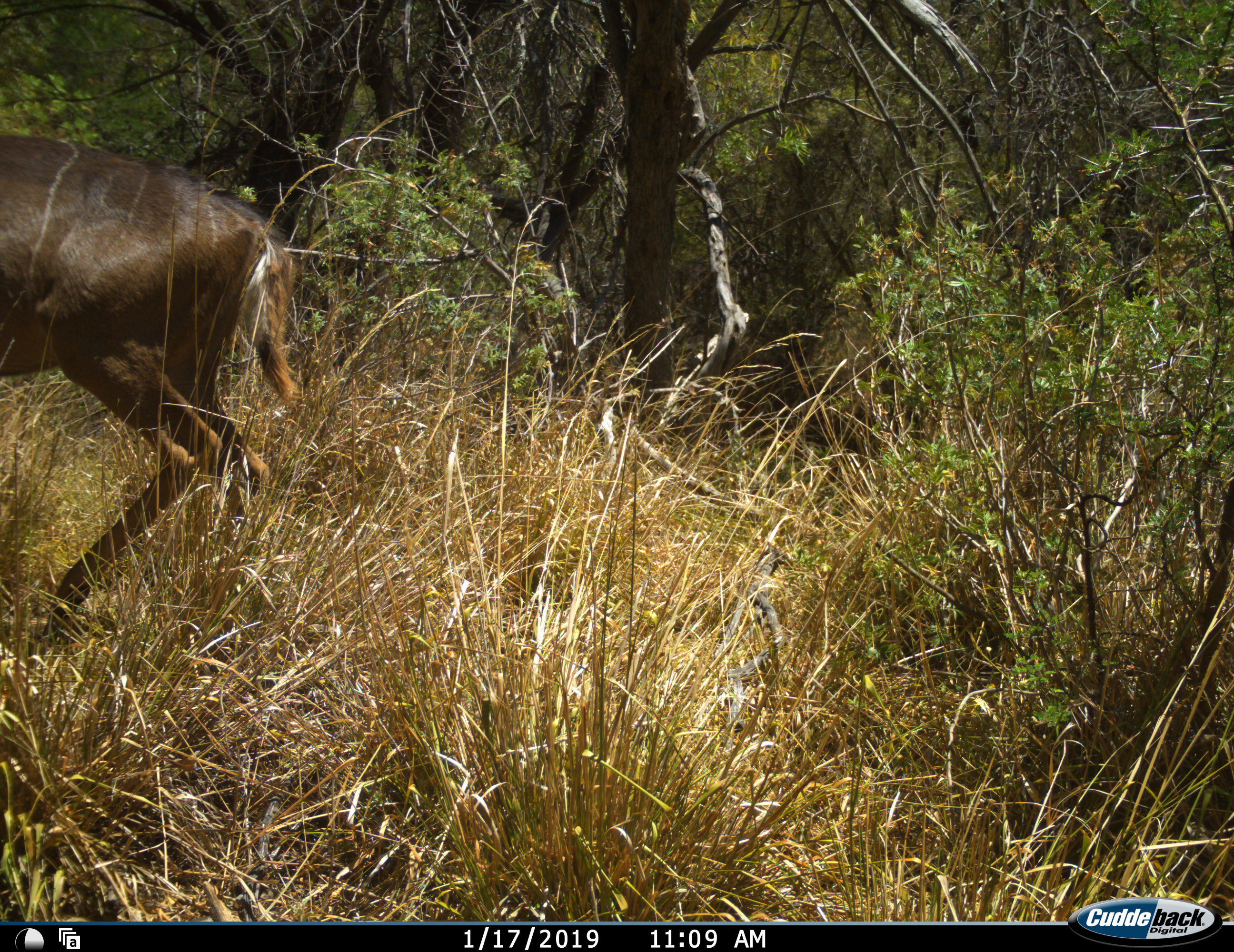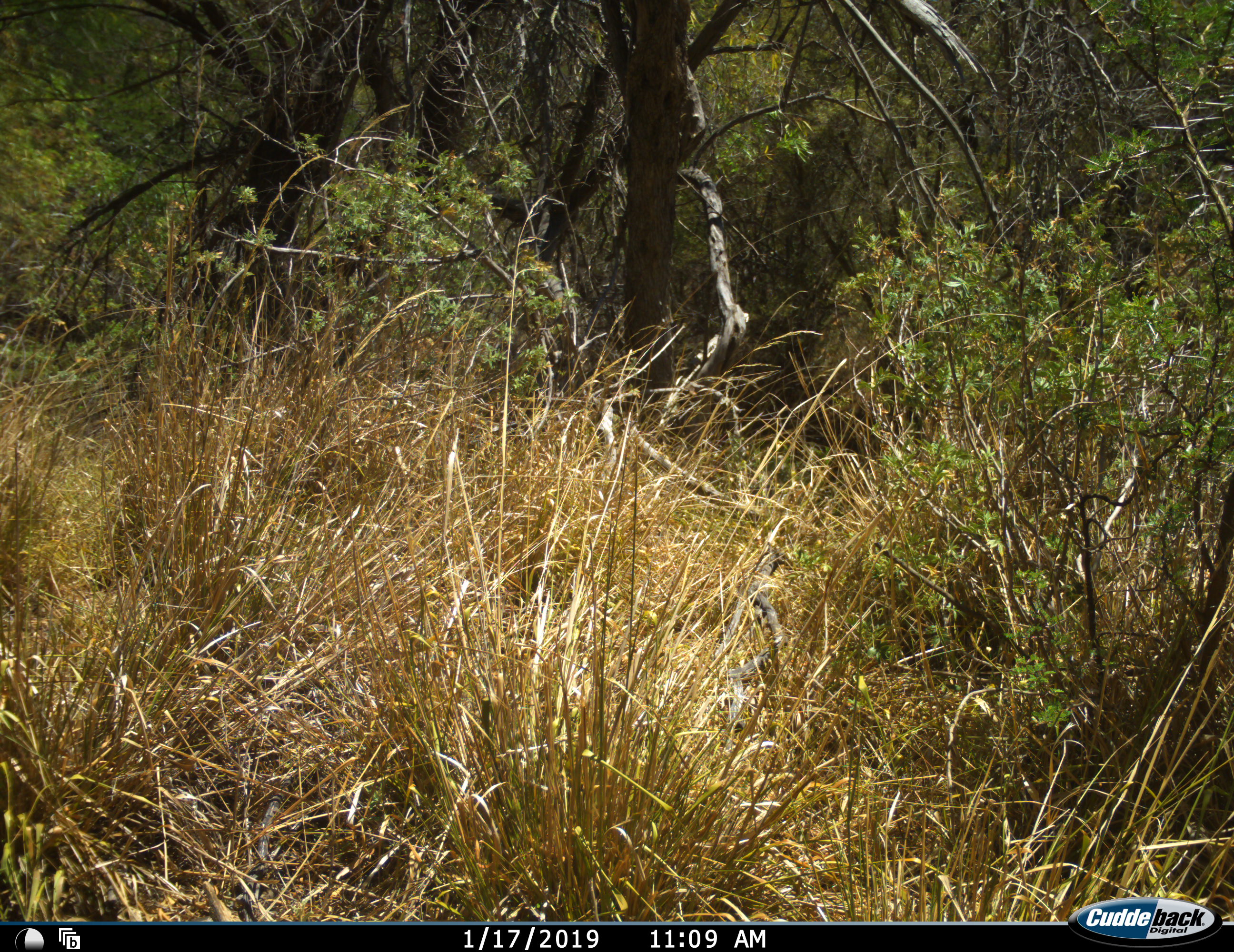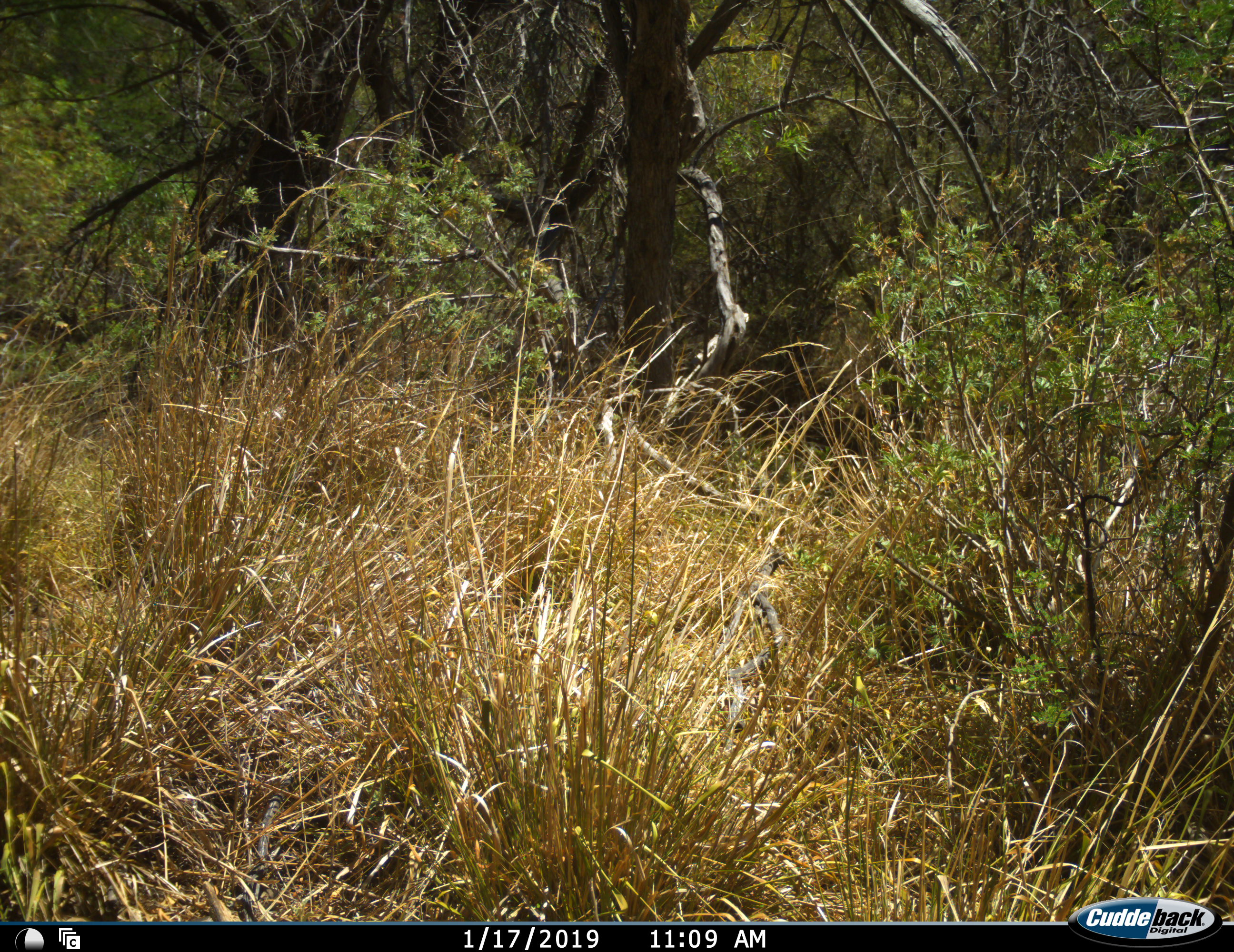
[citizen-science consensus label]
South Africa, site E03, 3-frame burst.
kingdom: Animalia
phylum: Chordata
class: Mammalia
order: Artiodactyla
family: Bovidae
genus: Tragelaphus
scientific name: Tragelaphus strepsiceros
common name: greater kudu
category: kudu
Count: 1.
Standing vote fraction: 0%.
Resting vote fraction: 0%.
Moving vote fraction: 100%.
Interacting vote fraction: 0%.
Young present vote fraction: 0%.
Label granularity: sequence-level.